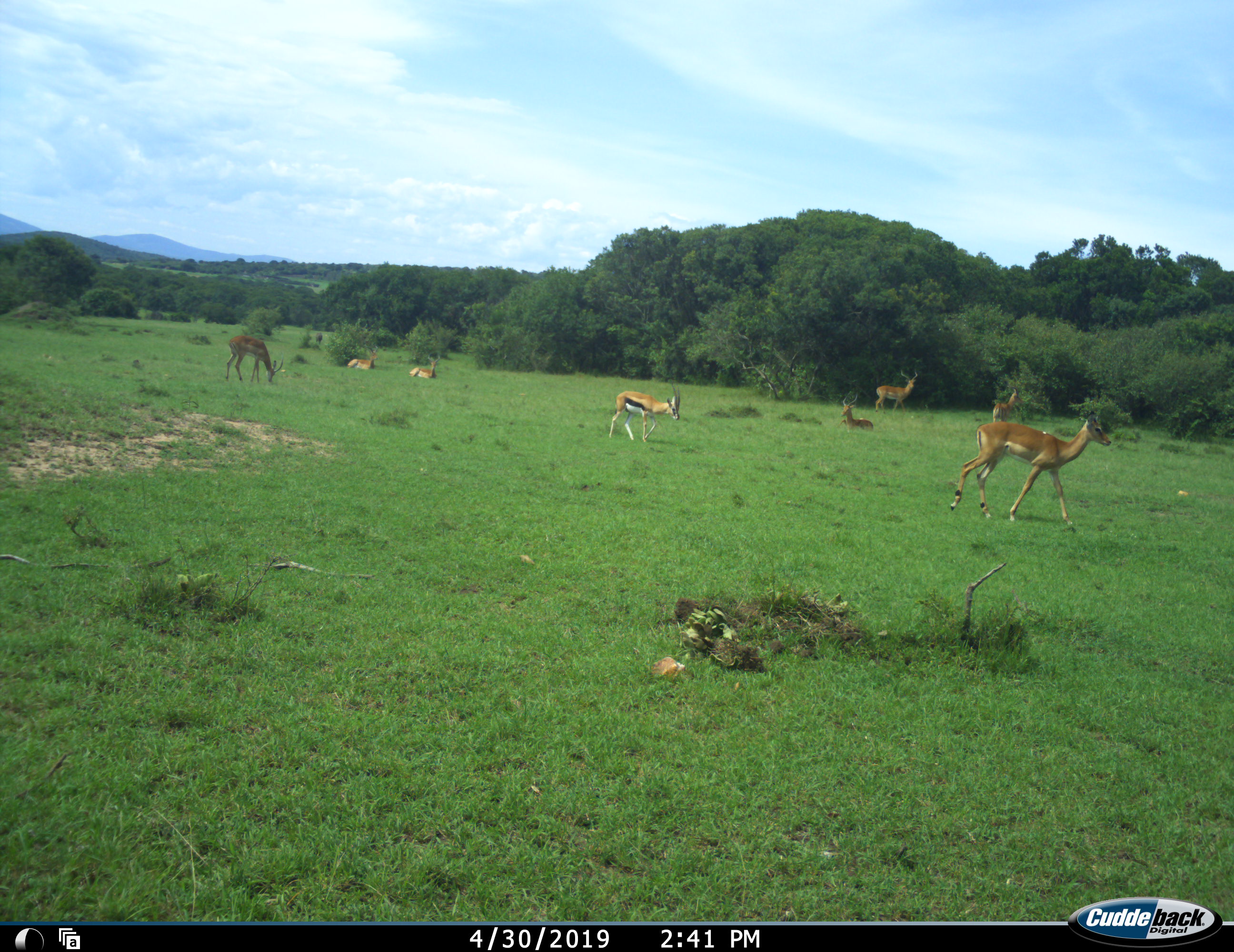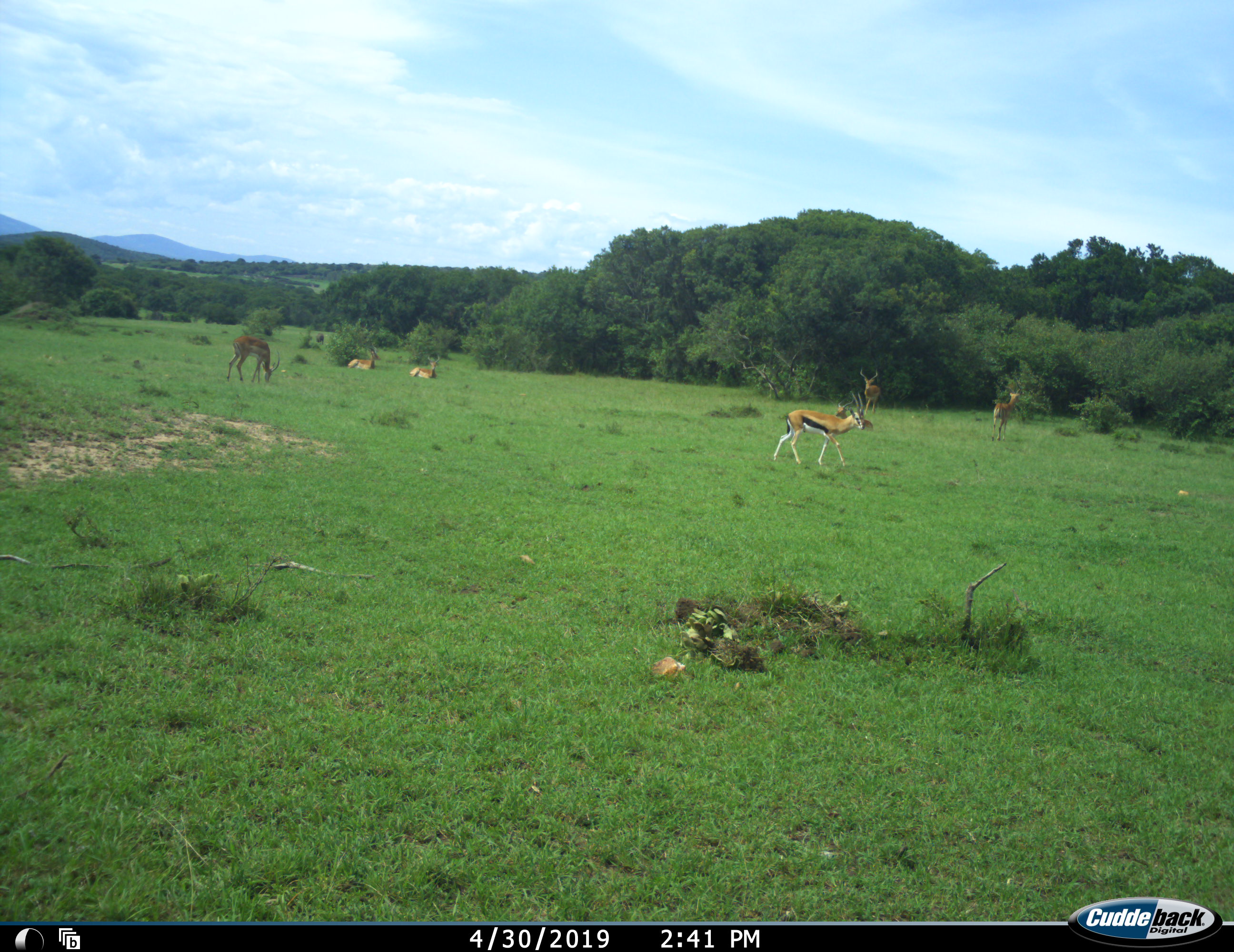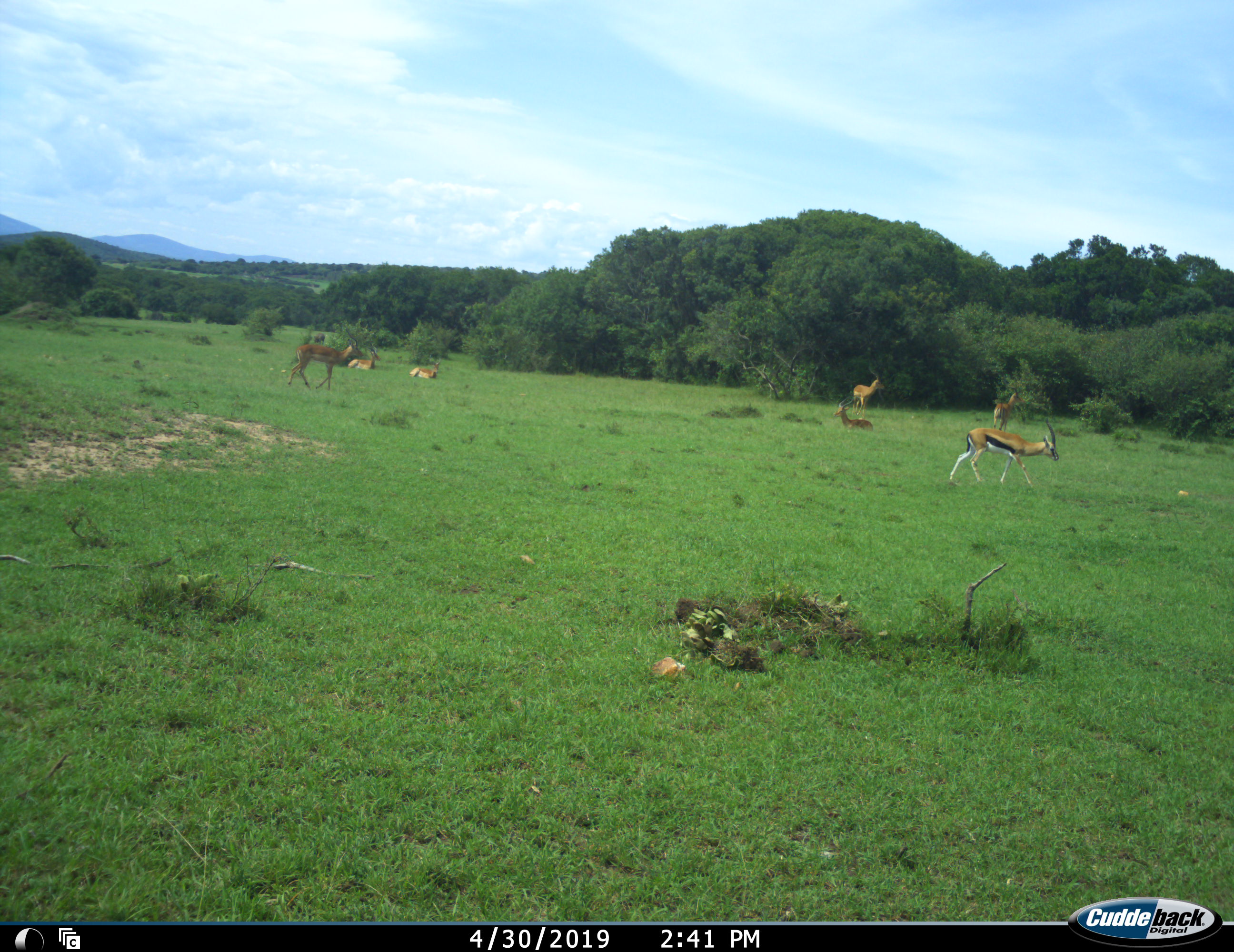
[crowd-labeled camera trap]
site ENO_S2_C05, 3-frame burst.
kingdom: Animalia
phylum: Chordata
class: Mammalia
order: Artiodactyla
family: Bovidae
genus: Eudorcas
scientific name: Eudorcas thomsonii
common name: thomson's gazelle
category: gazellethomsons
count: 1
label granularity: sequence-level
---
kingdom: Animalia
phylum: Chordata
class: Mammalia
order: Artiodactyla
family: Bovidae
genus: Aepyceros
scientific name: Aepyceros melampus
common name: impala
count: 7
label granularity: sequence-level